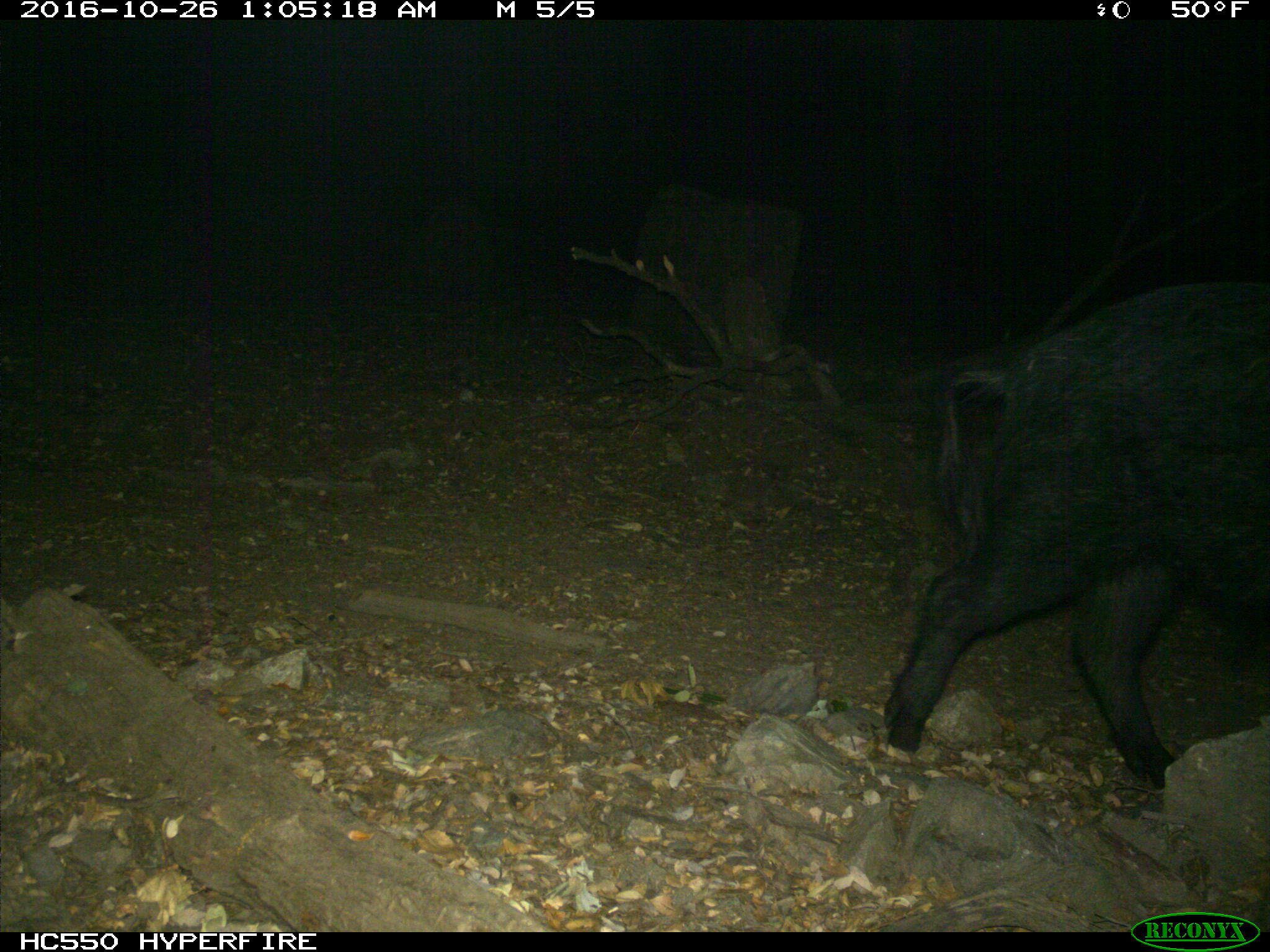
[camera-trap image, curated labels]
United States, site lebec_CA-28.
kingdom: Animalia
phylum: Chordata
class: Mammalia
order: Artiodactyla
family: Suidae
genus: Sus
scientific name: Sus scrofa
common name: wild boar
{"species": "Sus scrofa (wild boar)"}